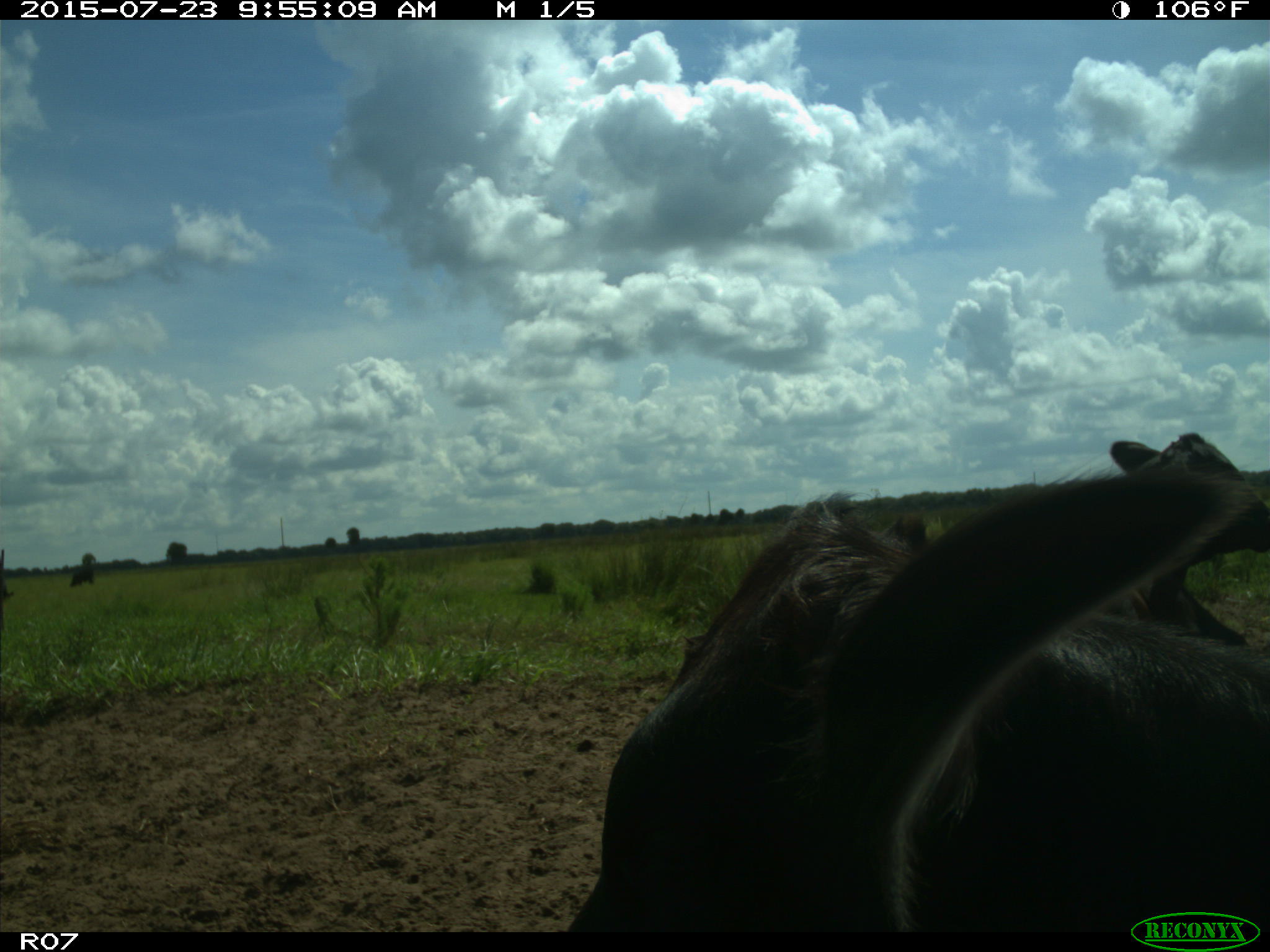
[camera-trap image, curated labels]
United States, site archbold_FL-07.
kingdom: Animalia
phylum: Chordata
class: Mammalia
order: Artiodactyla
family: Bovidae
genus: Bos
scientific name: Bos taurus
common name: domestic cow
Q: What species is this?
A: Bos taurus (domestic cow).